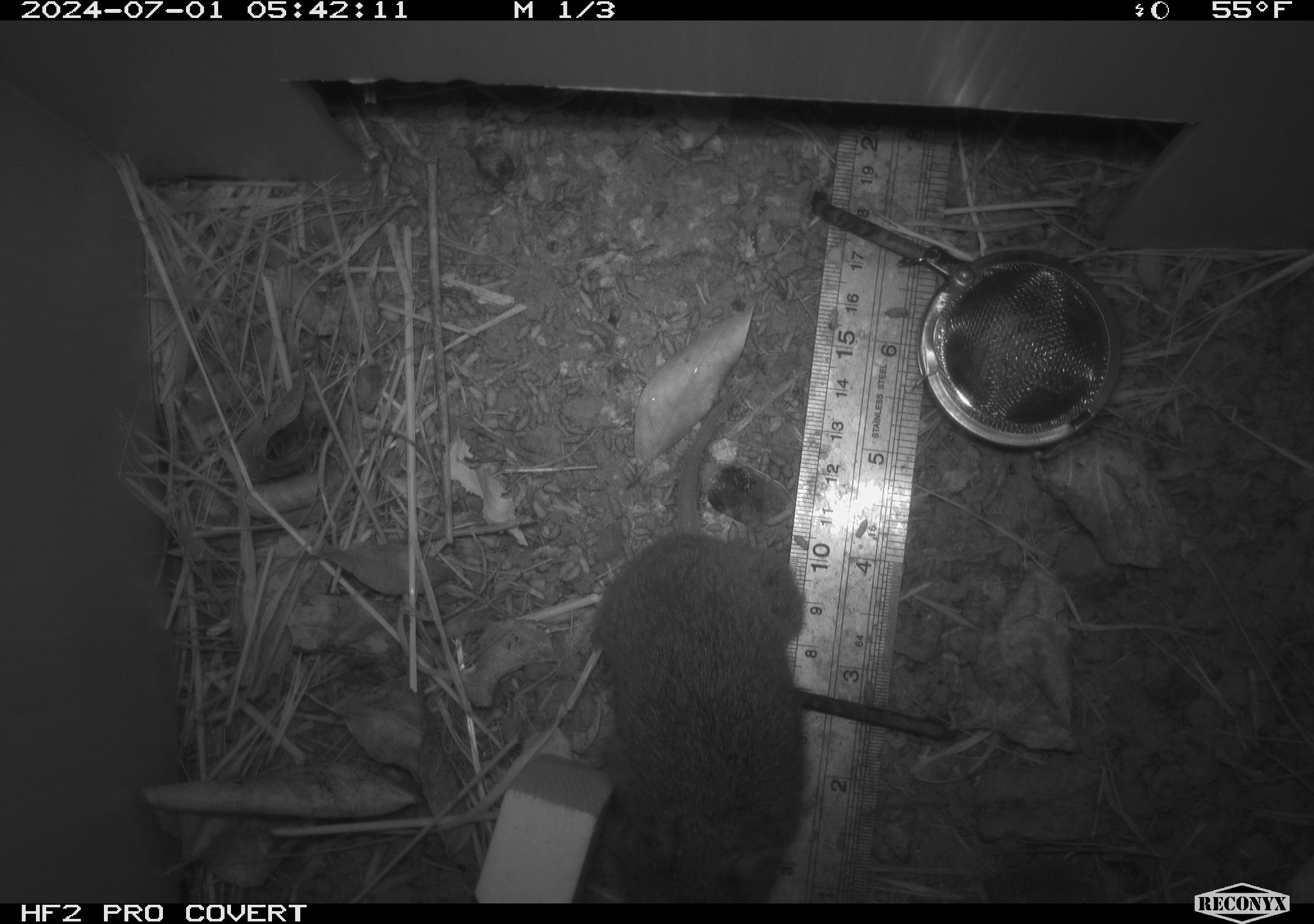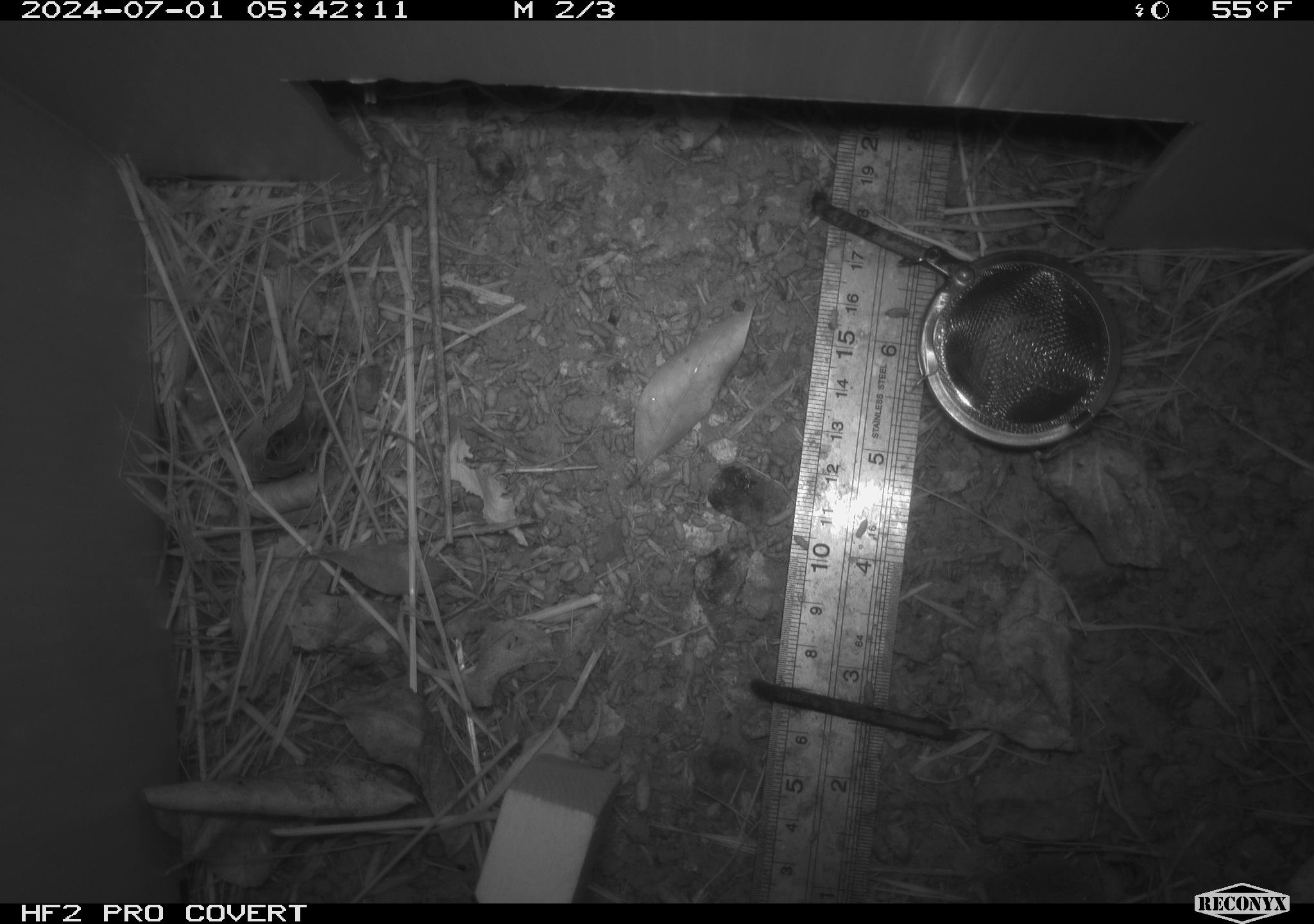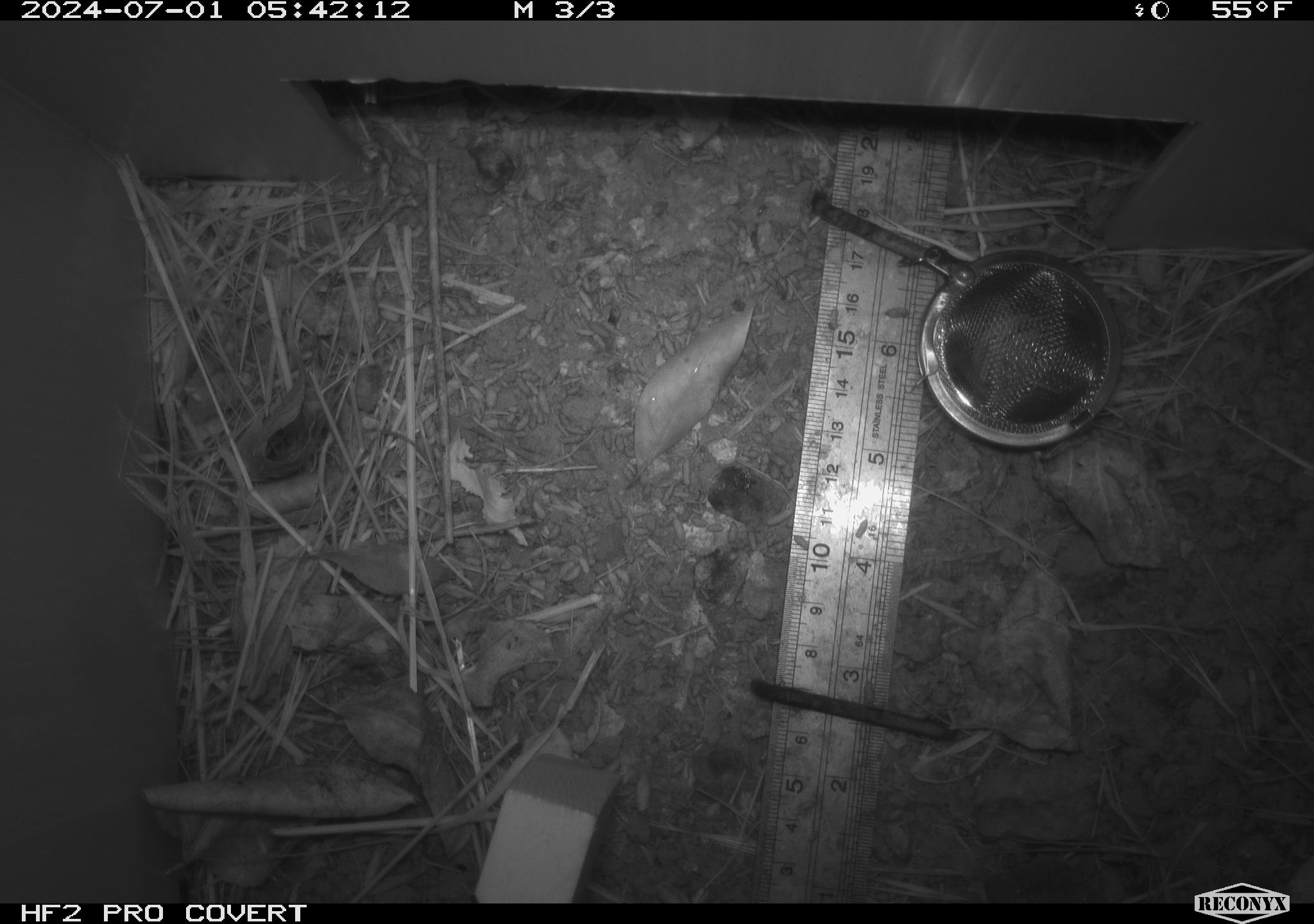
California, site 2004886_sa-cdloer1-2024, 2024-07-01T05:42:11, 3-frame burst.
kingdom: Animalia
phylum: Chordata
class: Mammalia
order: Rodentia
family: Cricetidae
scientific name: Arvicolinae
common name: voles, lemmings, and muskrats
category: arvicolinae subfamily